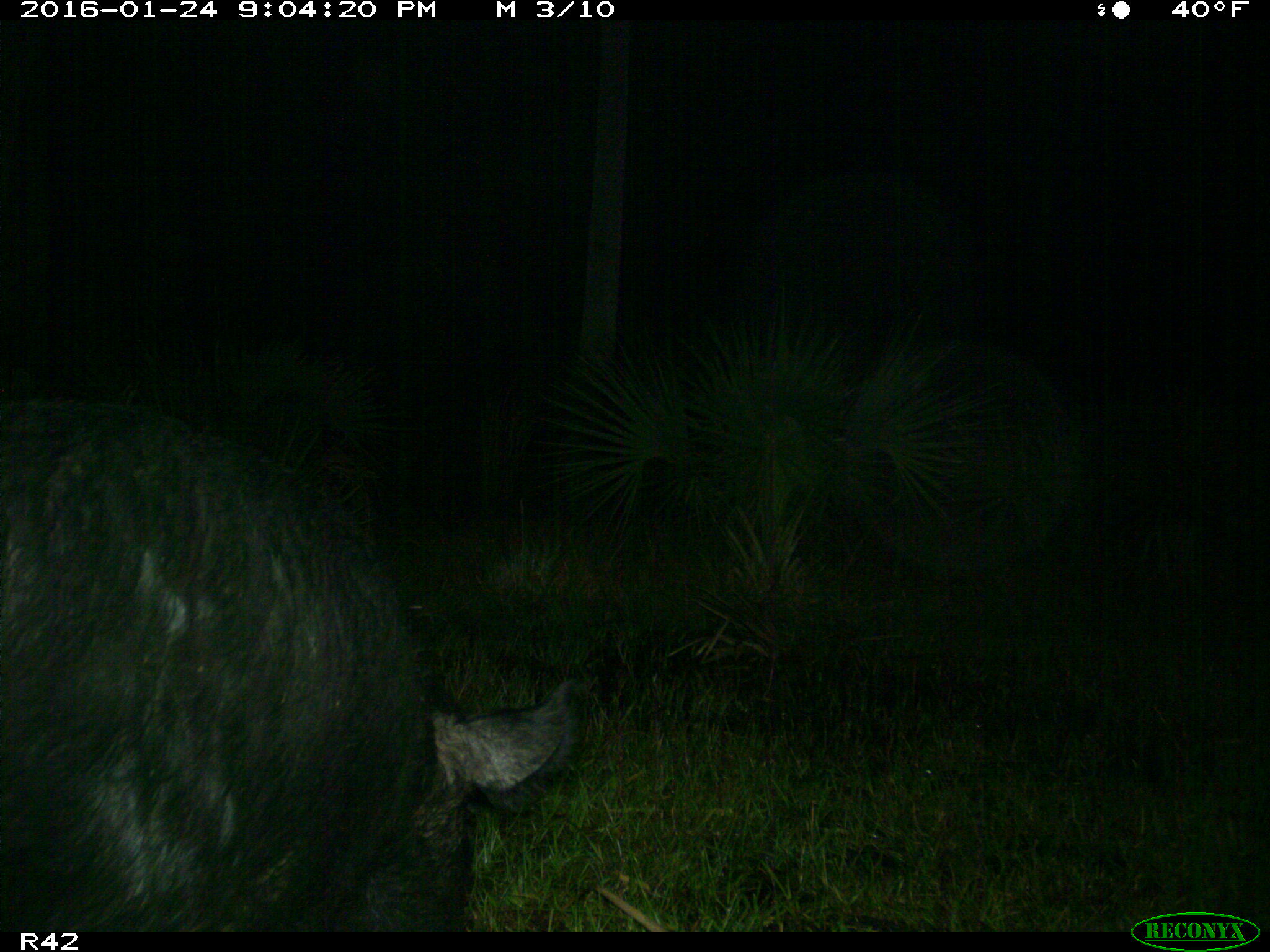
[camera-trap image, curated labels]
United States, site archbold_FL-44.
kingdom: Animalia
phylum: Chordata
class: Mammalia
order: Artiodactyla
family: Suidae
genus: Sus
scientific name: Sus scrofa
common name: wild boar